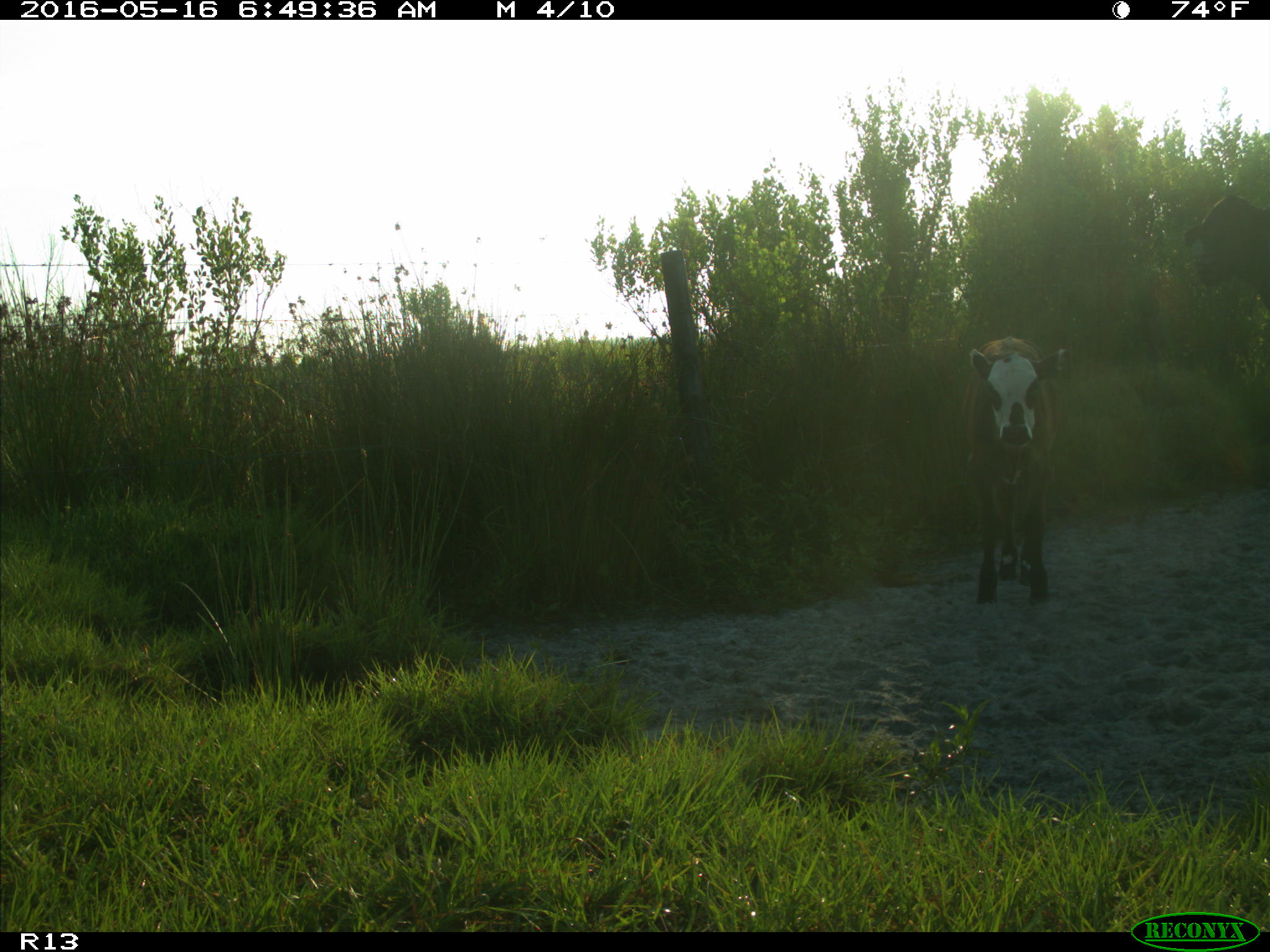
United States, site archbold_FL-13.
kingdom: Animalia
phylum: Chordata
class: Mammalia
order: Artiodactyla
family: Bovidae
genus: Bos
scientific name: Bos taurus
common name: domestic cow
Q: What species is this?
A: Bos taurus (domestic cow).